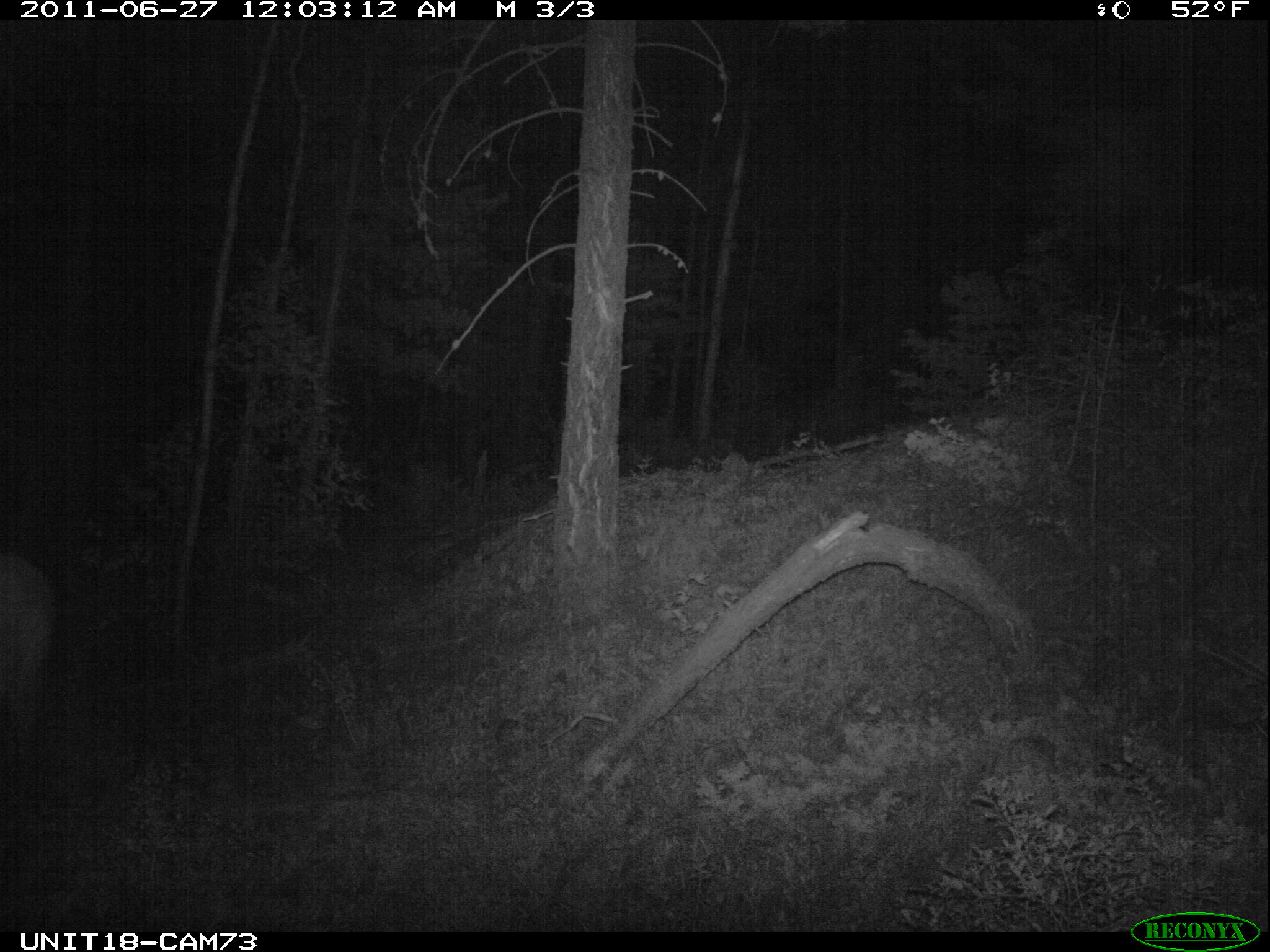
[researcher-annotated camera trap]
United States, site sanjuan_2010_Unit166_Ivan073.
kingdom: Animalia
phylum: Chordata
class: Mammalia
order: Artiodactyla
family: Cervidae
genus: Cervus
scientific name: Cervus elaphus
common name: red deer